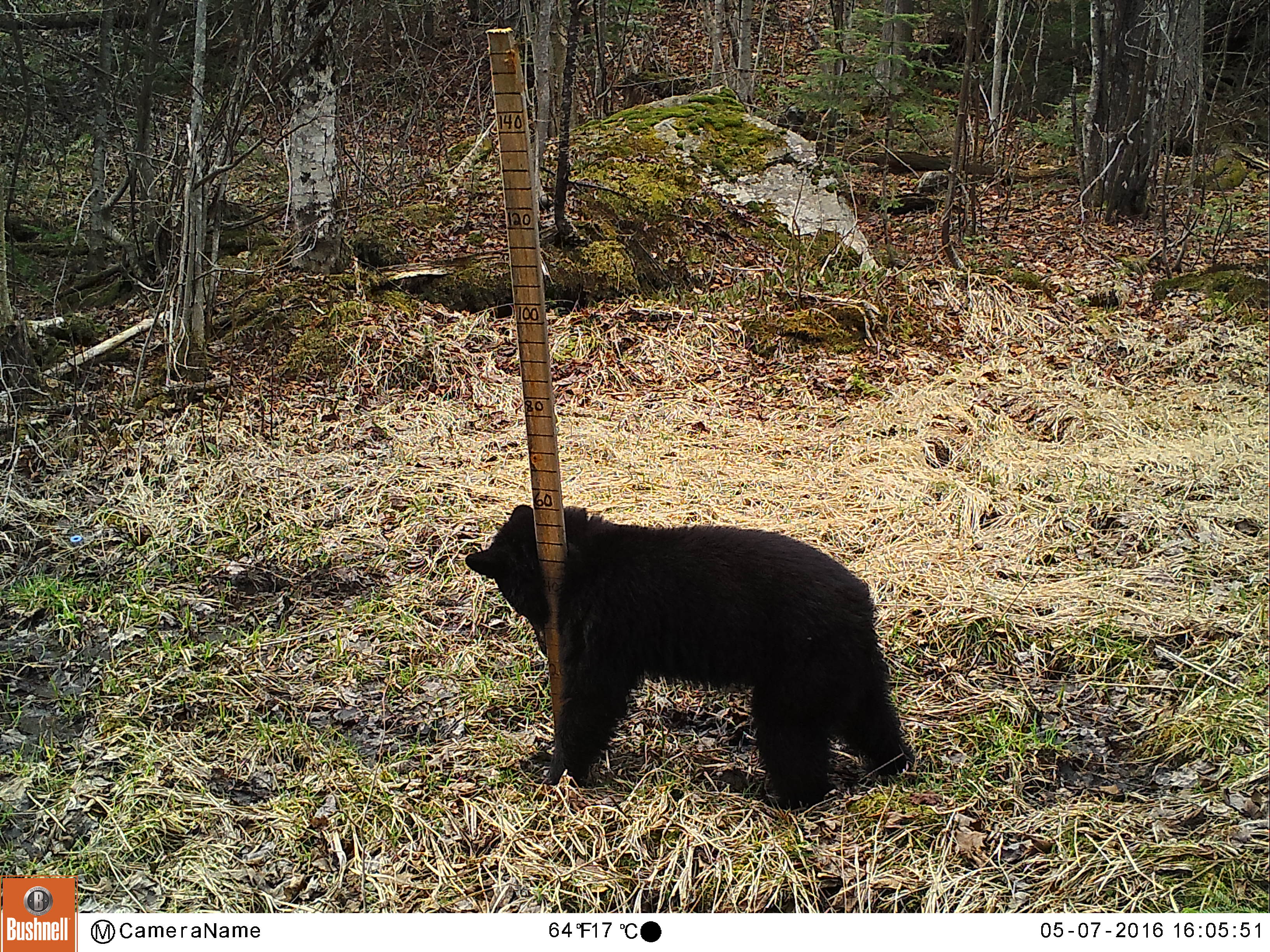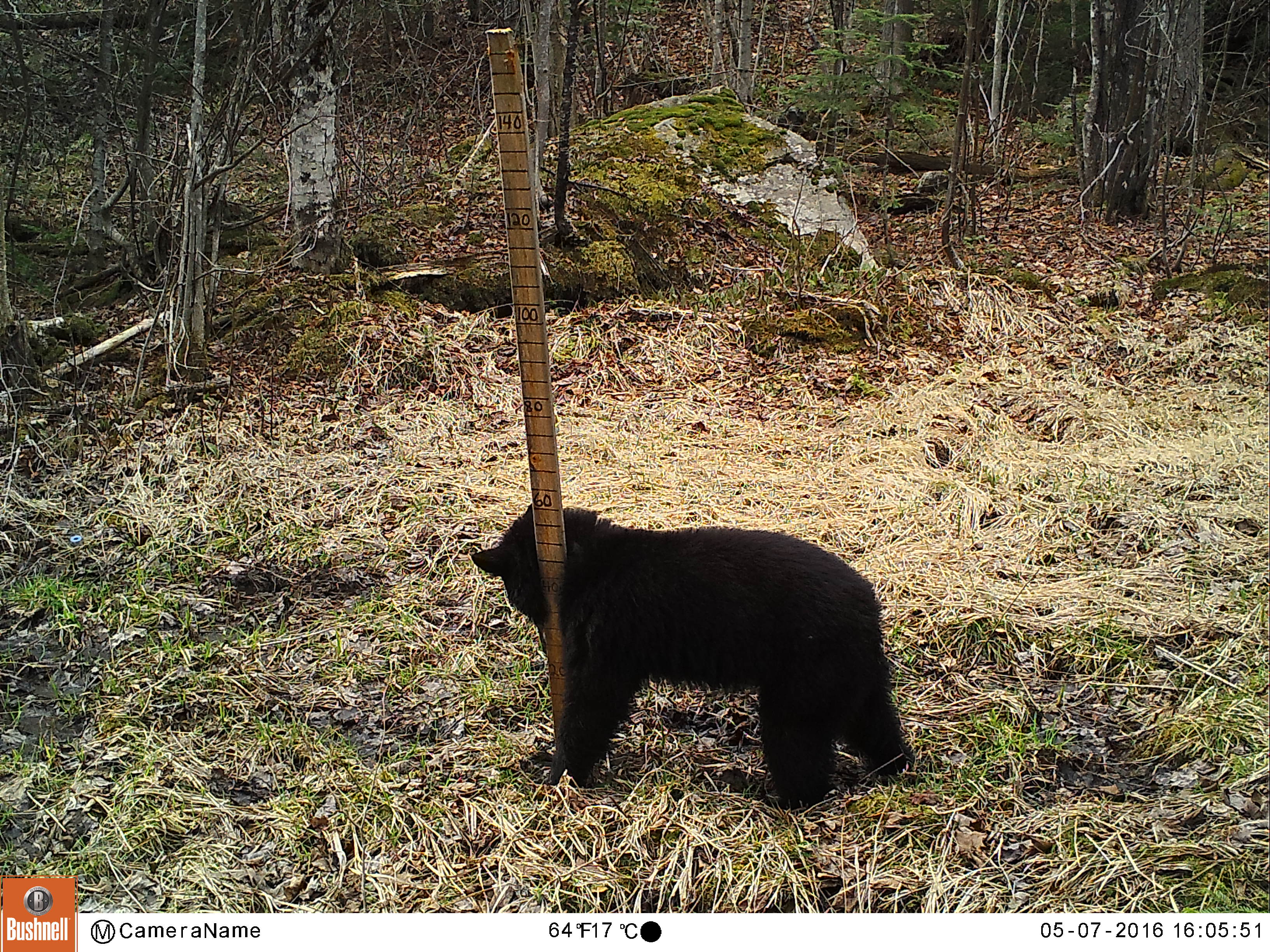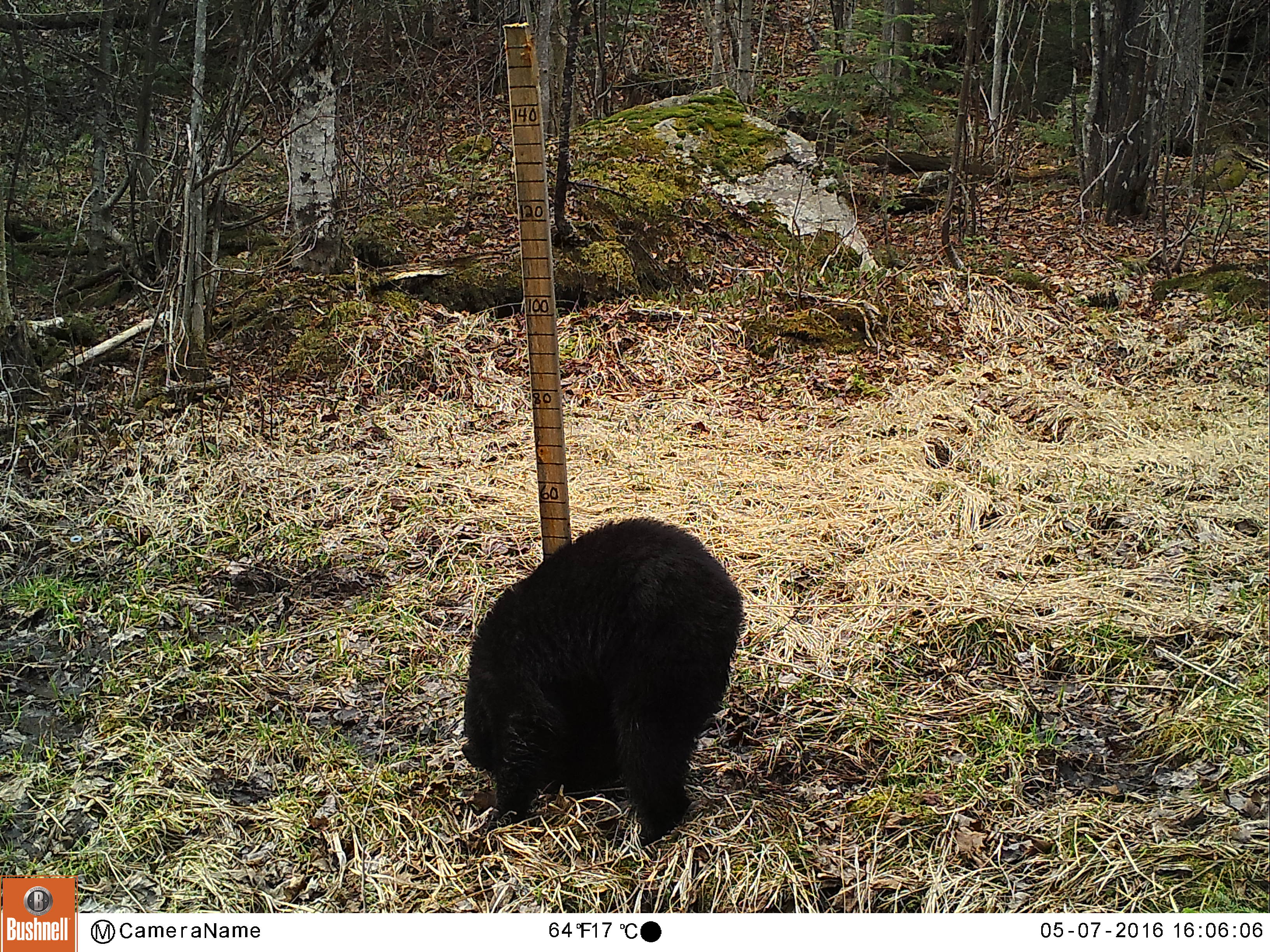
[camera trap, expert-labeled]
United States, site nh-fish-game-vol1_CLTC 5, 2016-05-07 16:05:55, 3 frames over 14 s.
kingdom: Animalia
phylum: Chordata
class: Mammalia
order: Carnivora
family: Ursidae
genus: Ursus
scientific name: Ursus americanus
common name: black bear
Black bear (Ursus americanus).